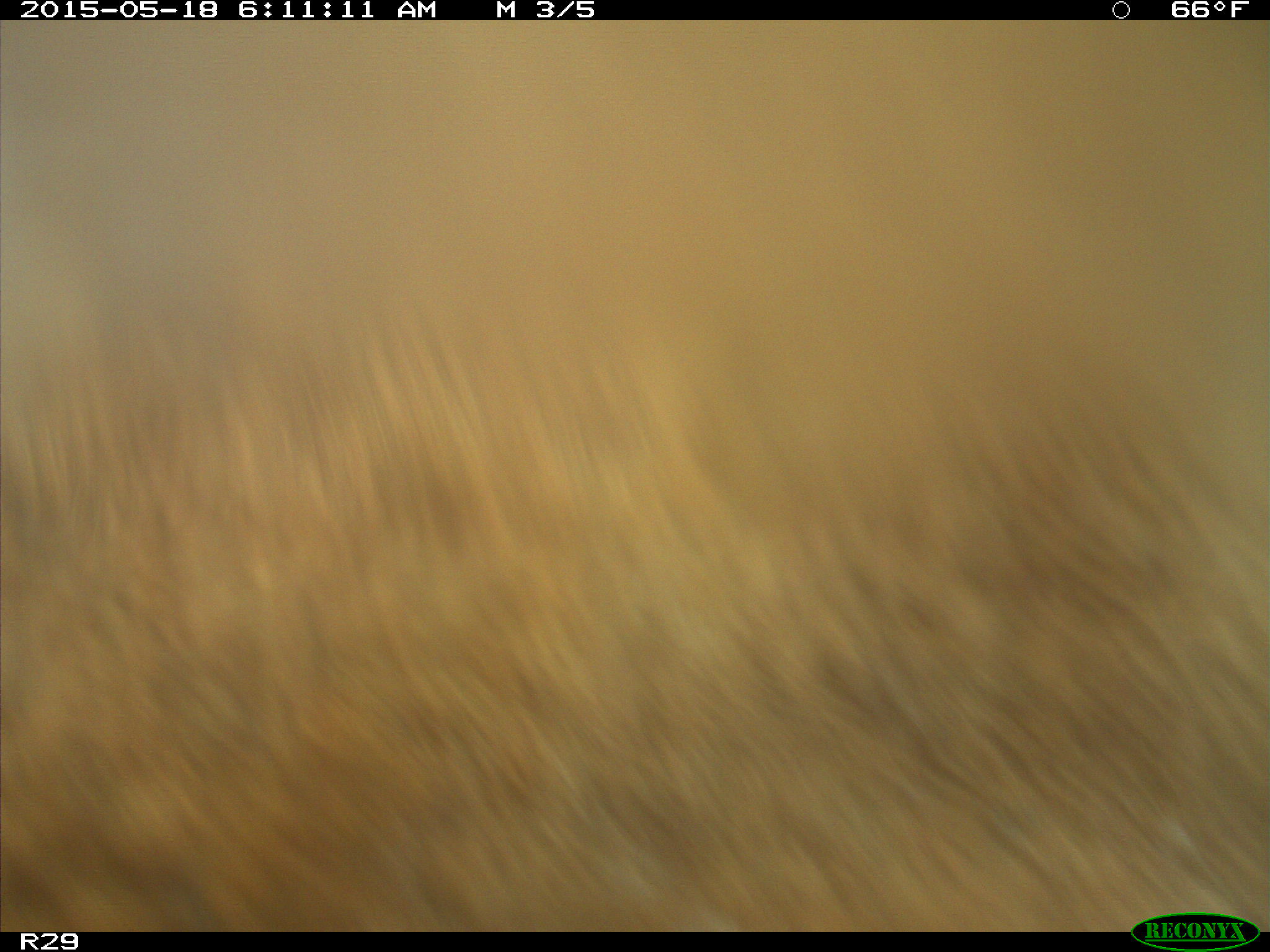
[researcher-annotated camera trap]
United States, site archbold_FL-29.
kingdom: Animalia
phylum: Chordata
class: Mammalia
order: Artiodactyla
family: Bovidae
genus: Bos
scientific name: Bos taurus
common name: domestic cow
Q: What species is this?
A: Bos taurus (domestic cow).